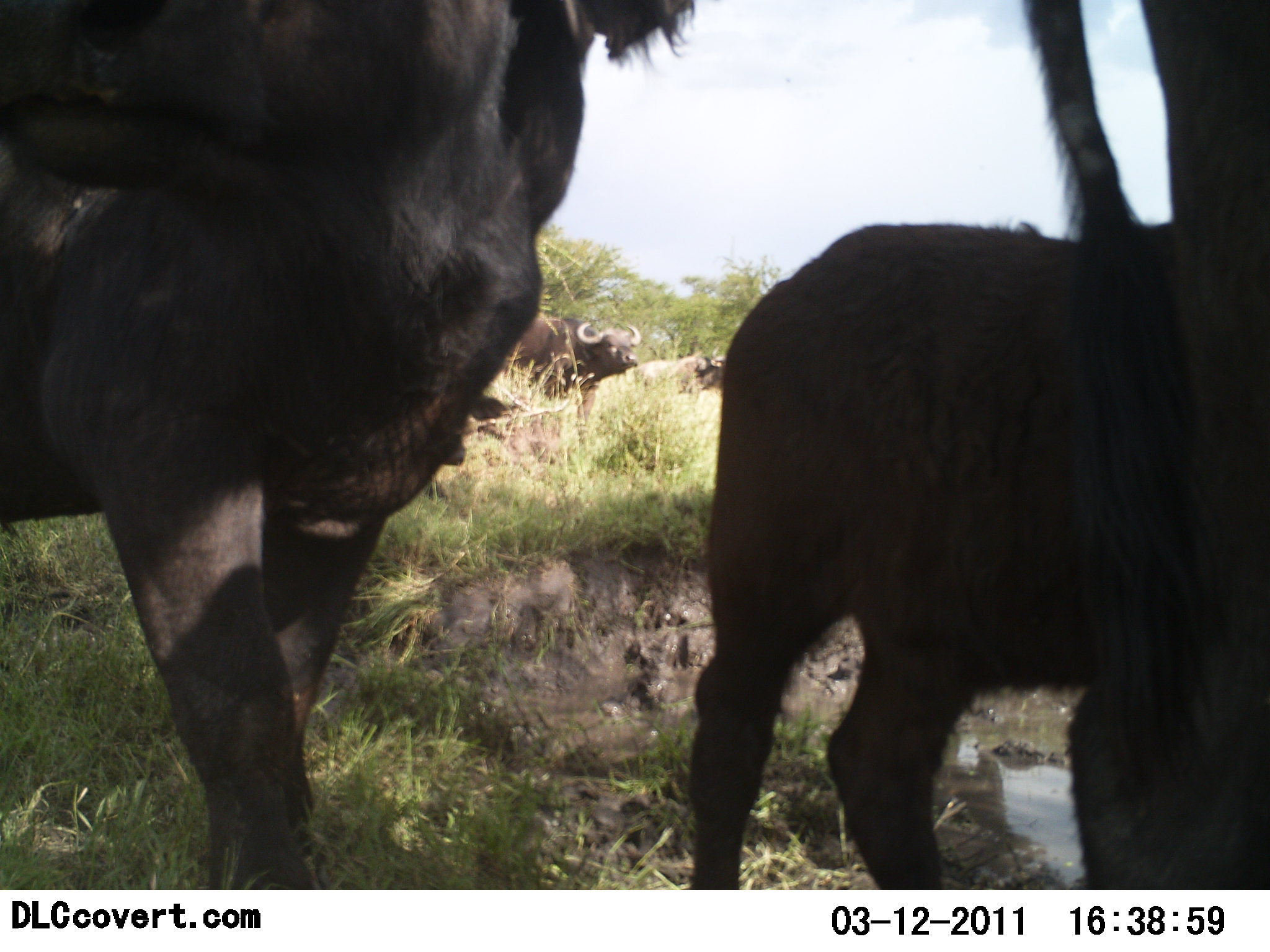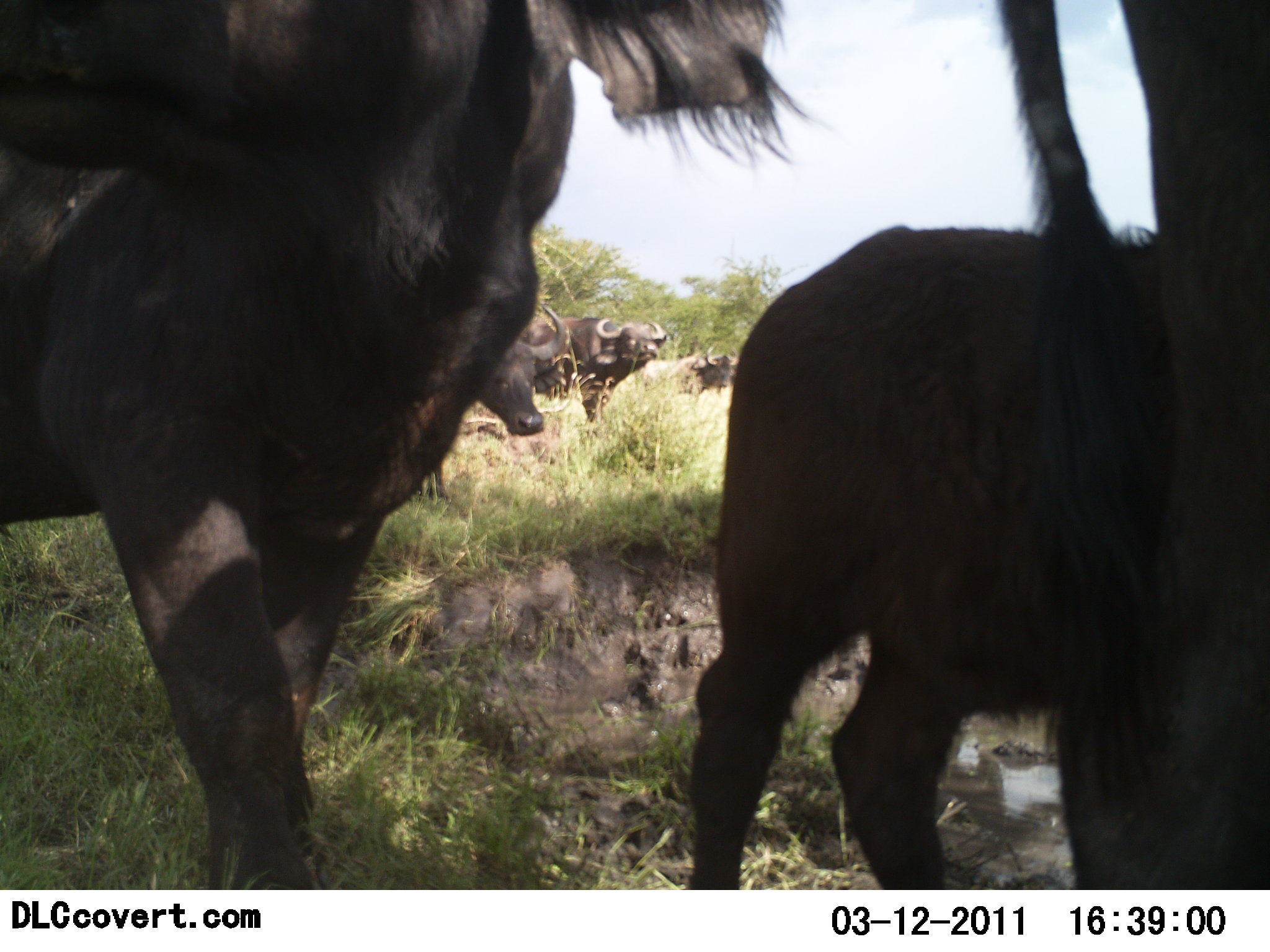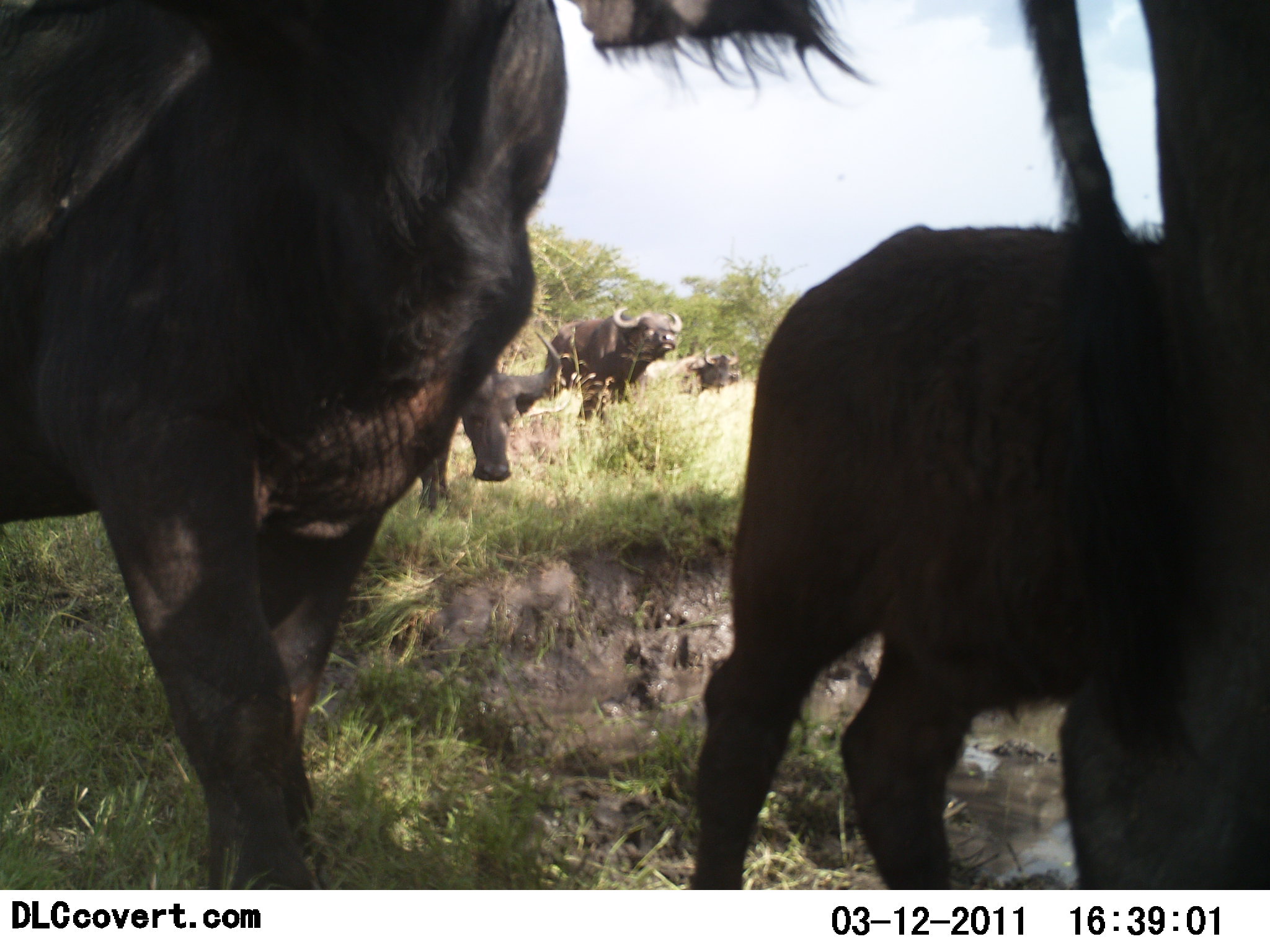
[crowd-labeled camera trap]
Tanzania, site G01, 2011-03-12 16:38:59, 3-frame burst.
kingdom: Animalia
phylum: Chordata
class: Mammalia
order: Artiodactyla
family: Bovidae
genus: Syncerus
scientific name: Syncerus caffer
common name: cape buffalo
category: buffalo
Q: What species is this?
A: Buffalo (cape buffalo) (Syncerus caffer).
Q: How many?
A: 5.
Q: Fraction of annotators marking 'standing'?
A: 64%.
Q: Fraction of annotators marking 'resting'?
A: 7%.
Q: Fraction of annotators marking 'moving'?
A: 64%.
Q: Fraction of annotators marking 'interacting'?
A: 14%.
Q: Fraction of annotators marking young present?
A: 43%.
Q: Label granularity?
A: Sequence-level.